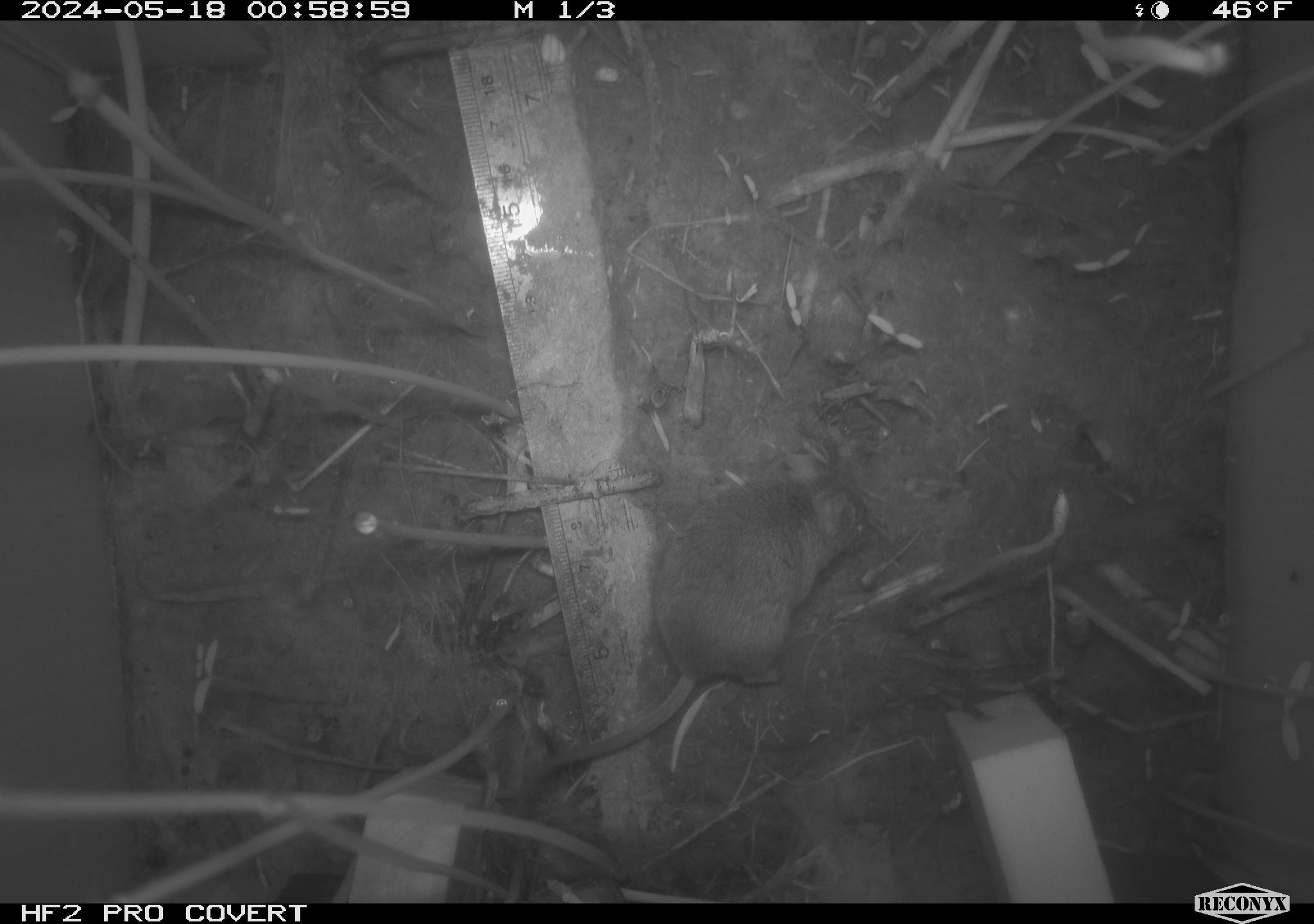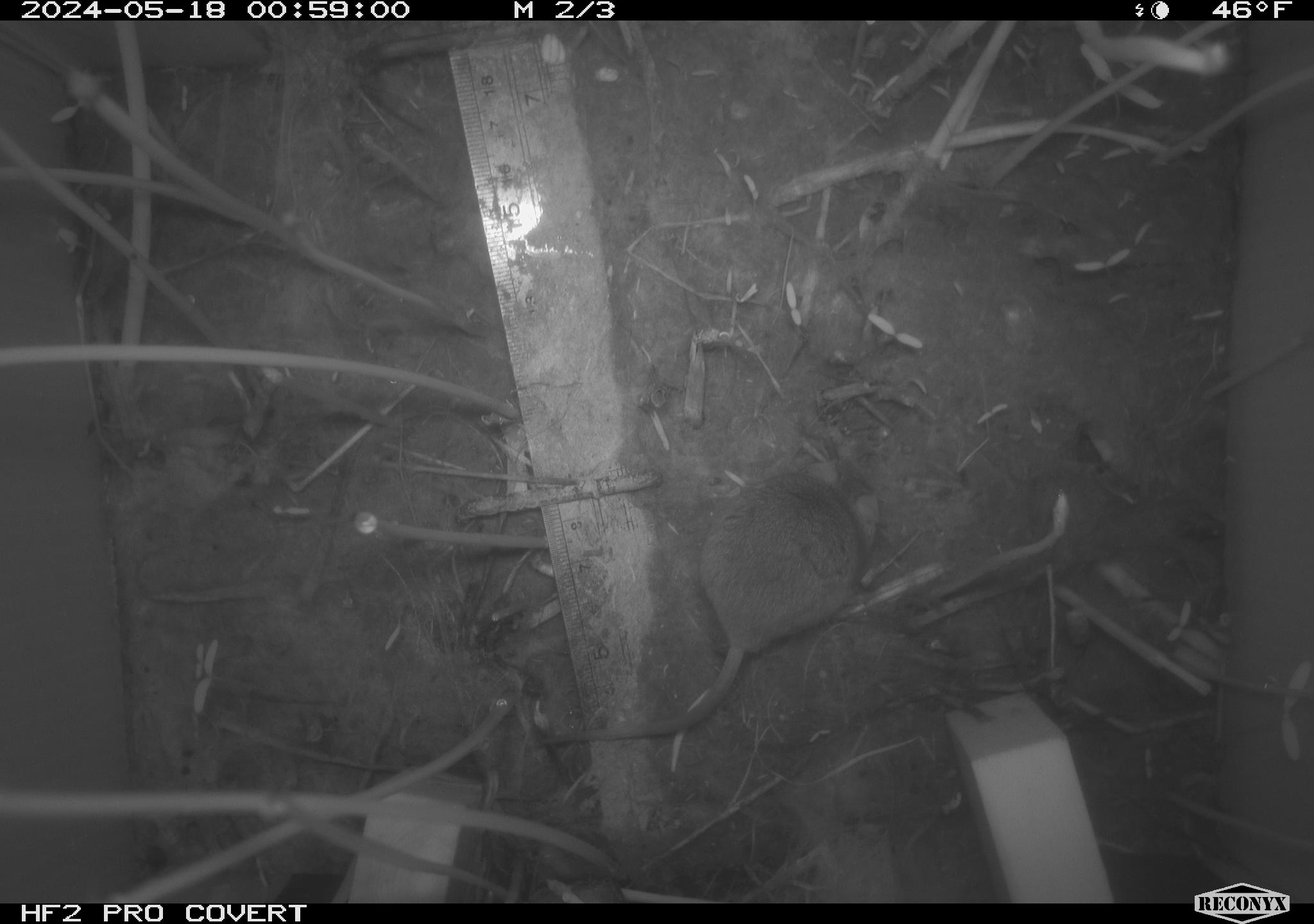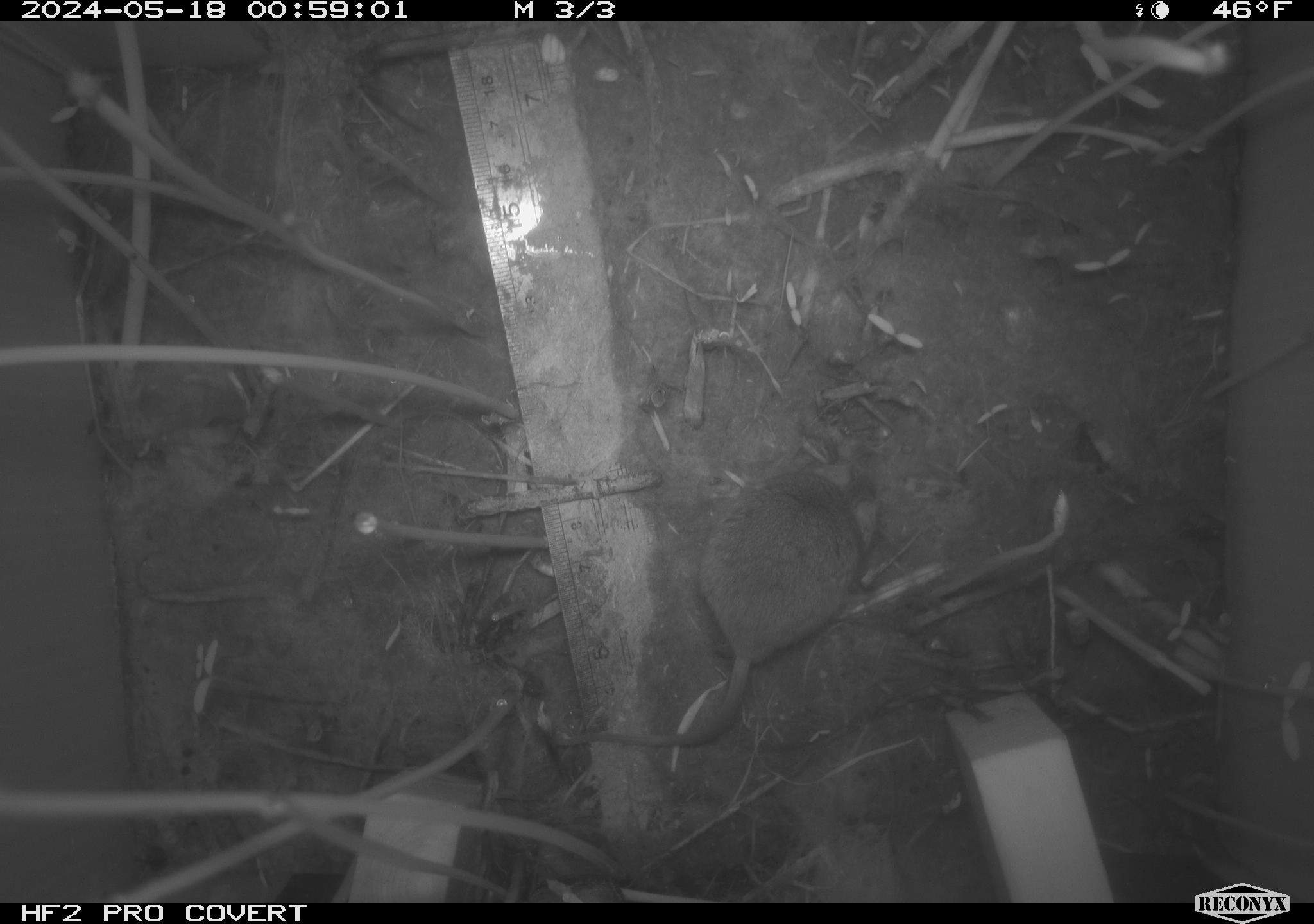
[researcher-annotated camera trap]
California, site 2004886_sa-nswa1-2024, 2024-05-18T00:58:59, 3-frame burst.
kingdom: Animalia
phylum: Chordata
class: Mammalia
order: Rodentia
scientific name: Rodentia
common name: mouse species